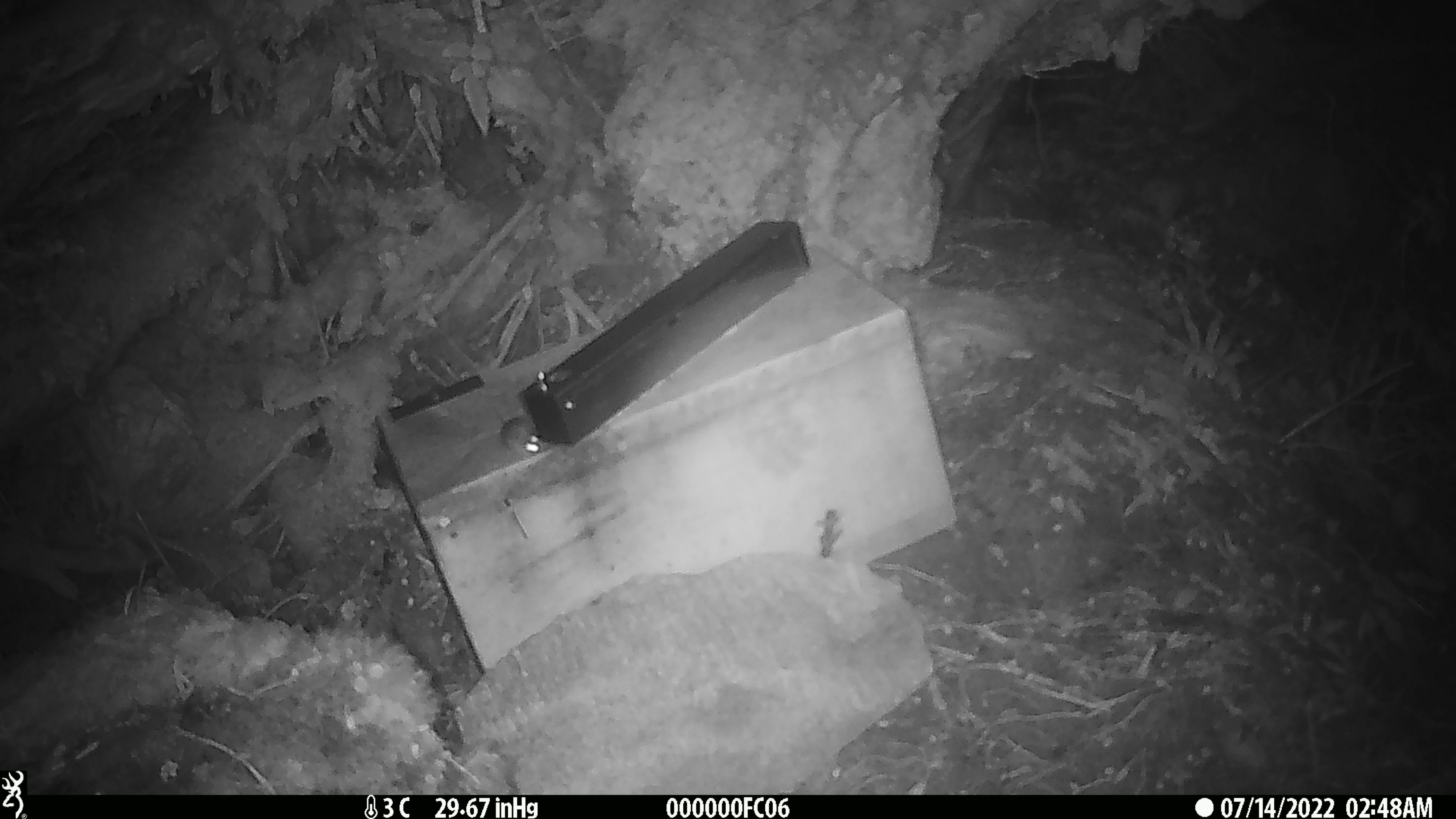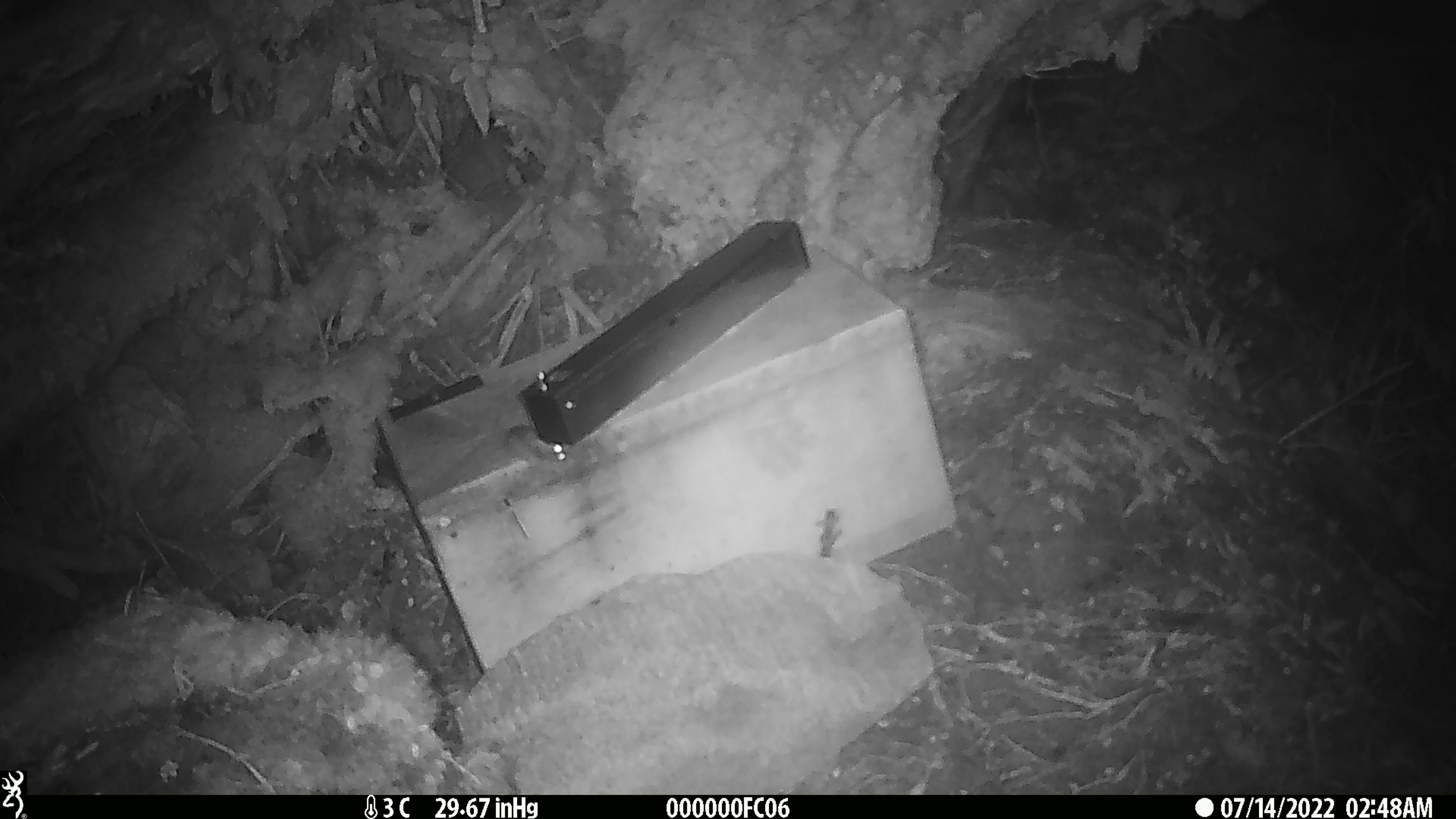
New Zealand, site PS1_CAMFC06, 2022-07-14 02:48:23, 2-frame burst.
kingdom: Animalia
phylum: Chordata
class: Mammalia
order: Rodentia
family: Muridae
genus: Mus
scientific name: Mus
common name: mouse